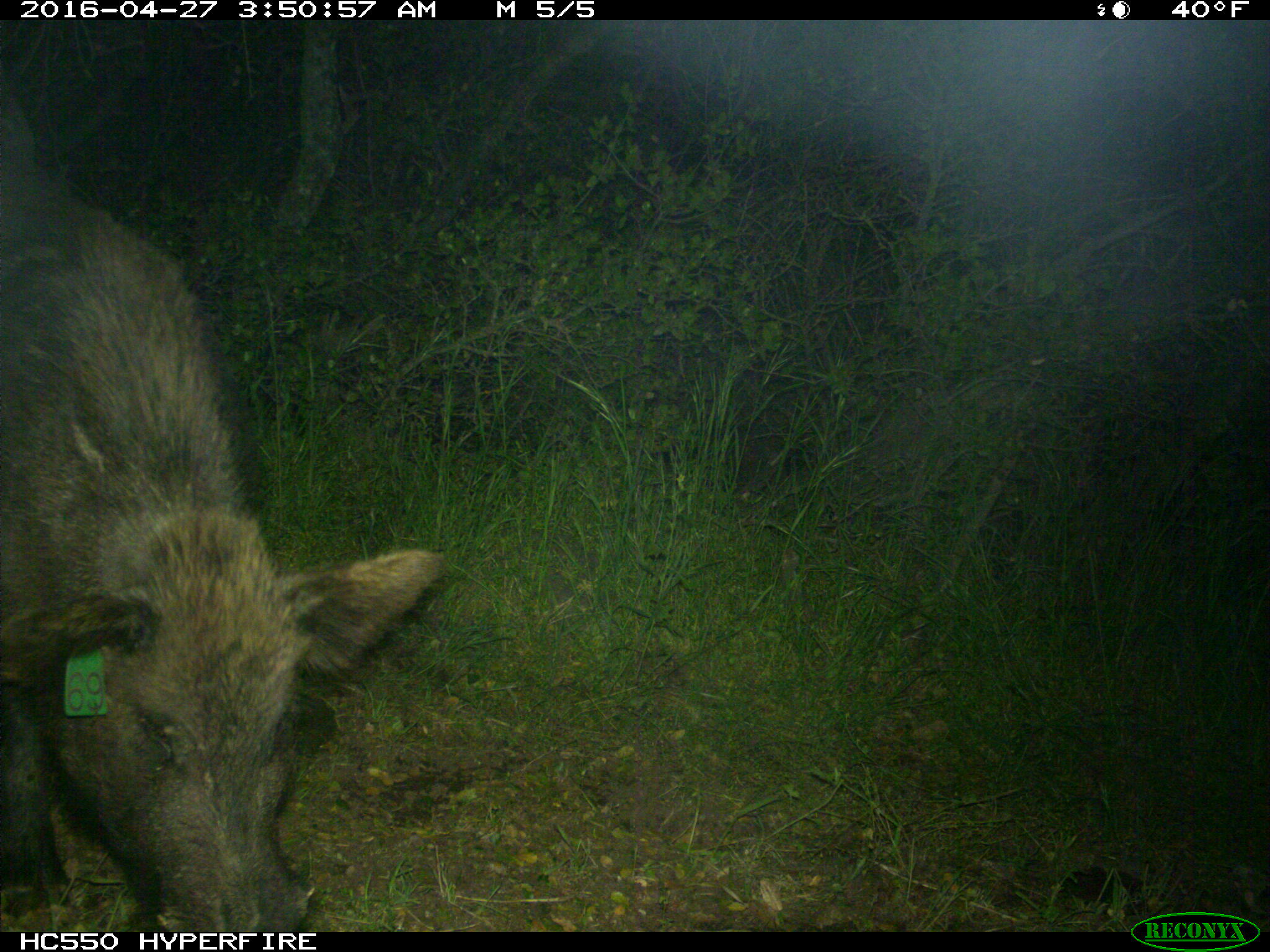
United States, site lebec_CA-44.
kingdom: Animalia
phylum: Chordata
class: Mammalia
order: Artiodactyla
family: Suidae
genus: Sus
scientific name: Sus scrofa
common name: wild boar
Sus scrofa (wild boar).